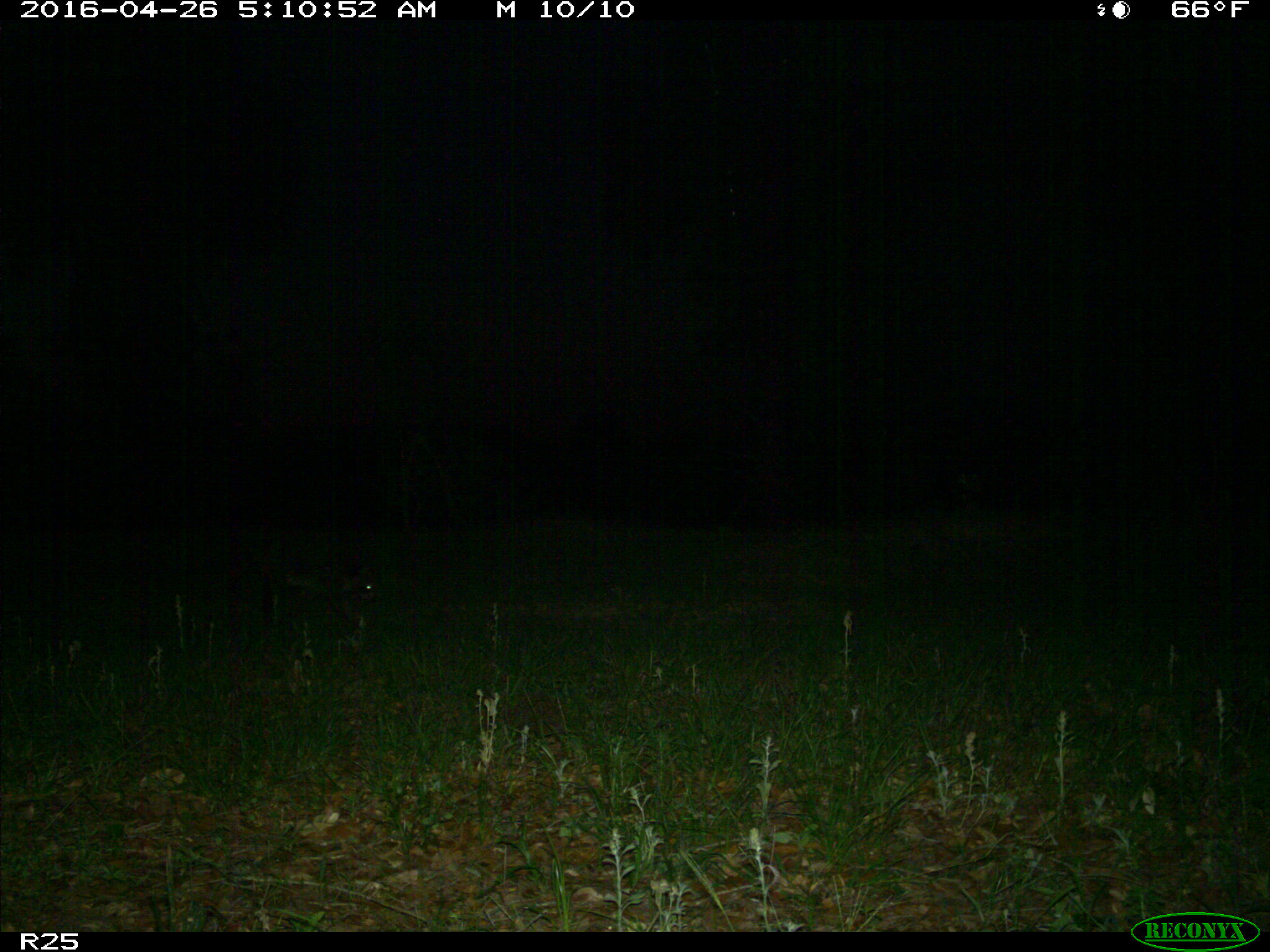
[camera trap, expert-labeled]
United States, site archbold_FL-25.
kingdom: Animalia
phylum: Chordata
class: Mammalia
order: Carnivora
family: Procyonidae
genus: Procyon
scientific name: Procyon lotor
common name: common raccoon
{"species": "Procyon lotor (common raccoon)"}